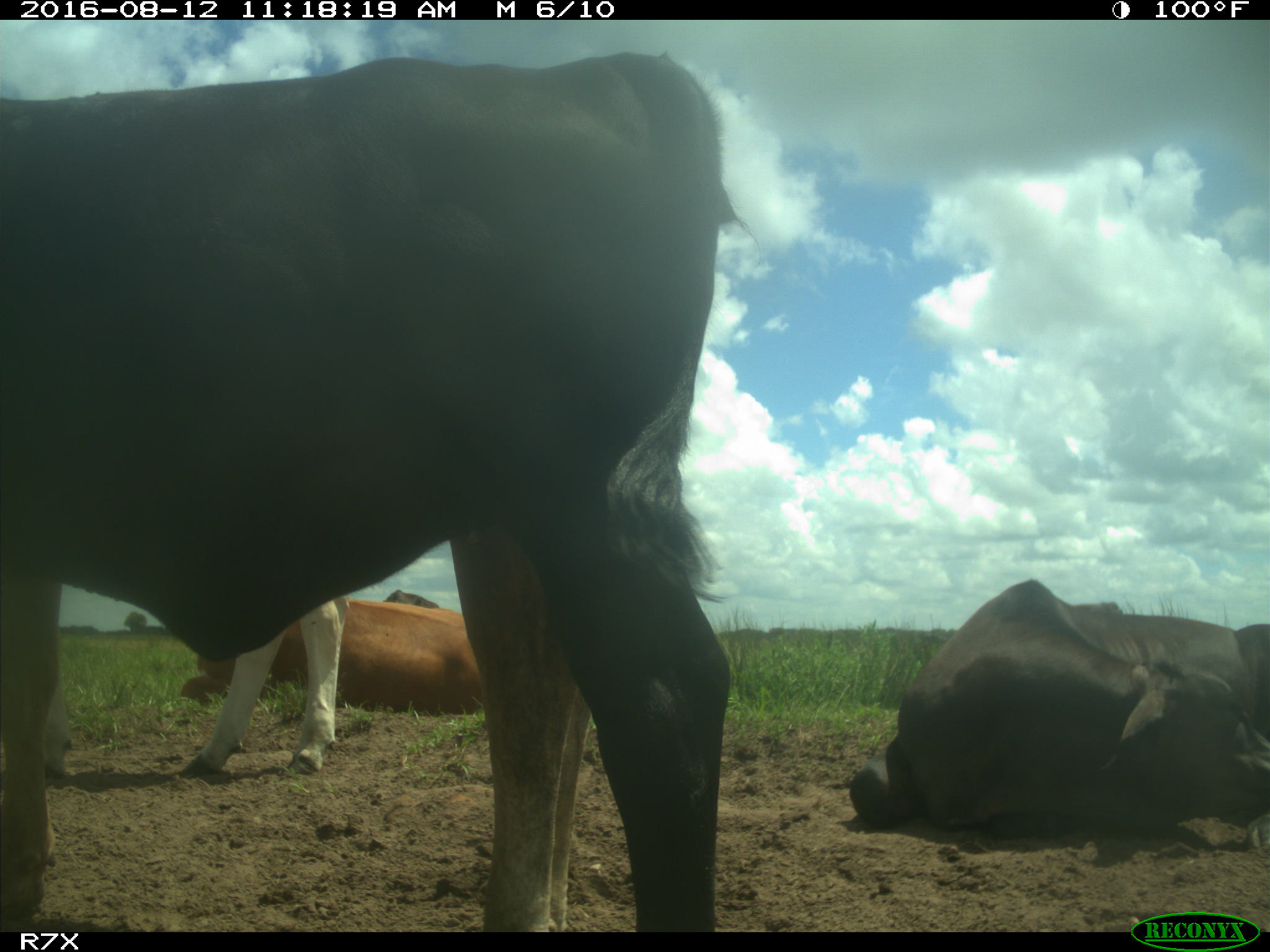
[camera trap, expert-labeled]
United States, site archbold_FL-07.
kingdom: Animalia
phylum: Chordata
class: Mammalia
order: Artiodactyla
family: Bovidae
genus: Bos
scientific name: Bos taurus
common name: domestic cow